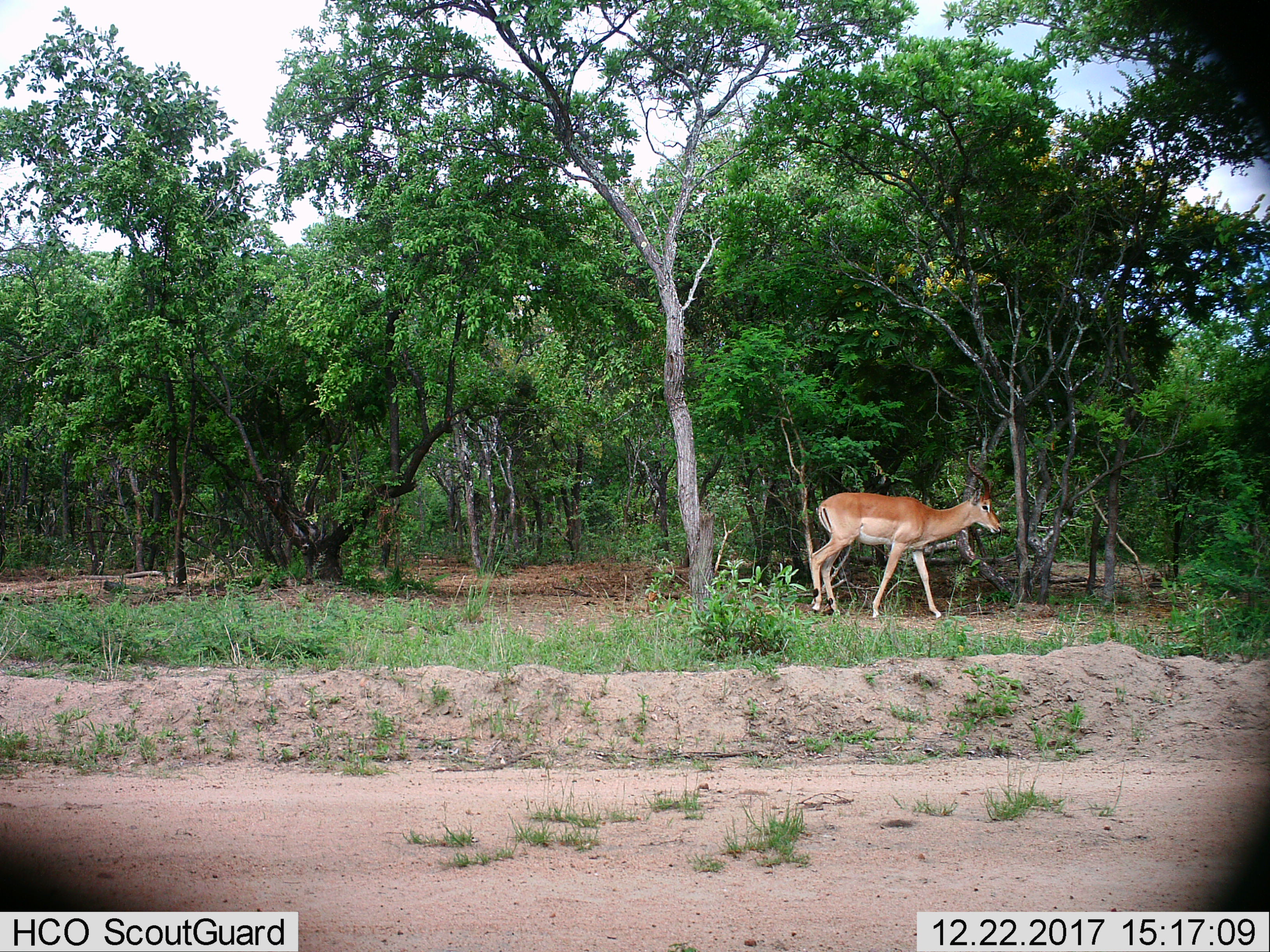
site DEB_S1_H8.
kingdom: Animalia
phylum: Chordata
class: Mammalia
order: Artiodactyla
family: Bovidae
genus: Aepyceros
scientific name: Aepyceros melampus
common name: impala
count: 1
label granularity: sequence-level